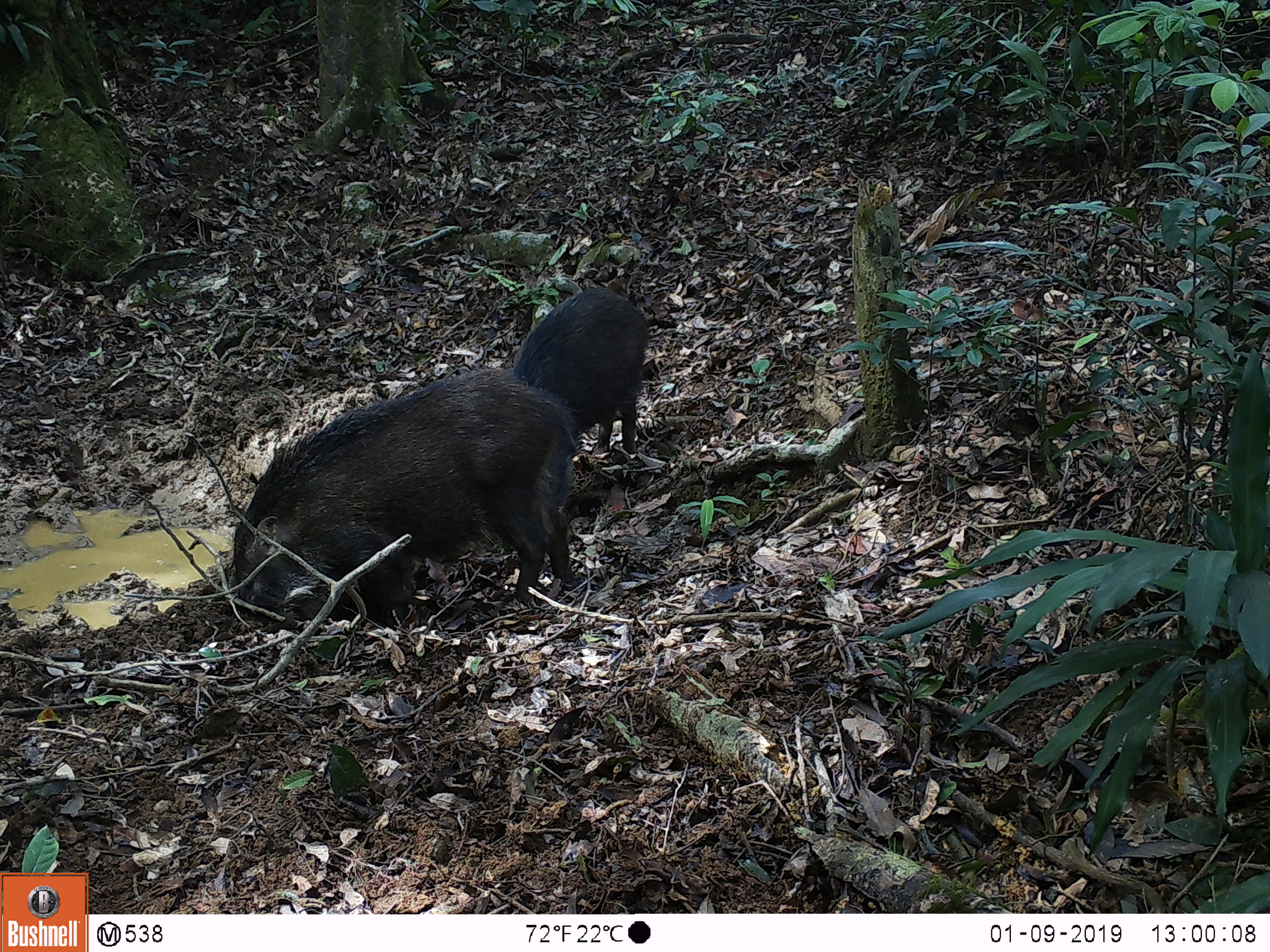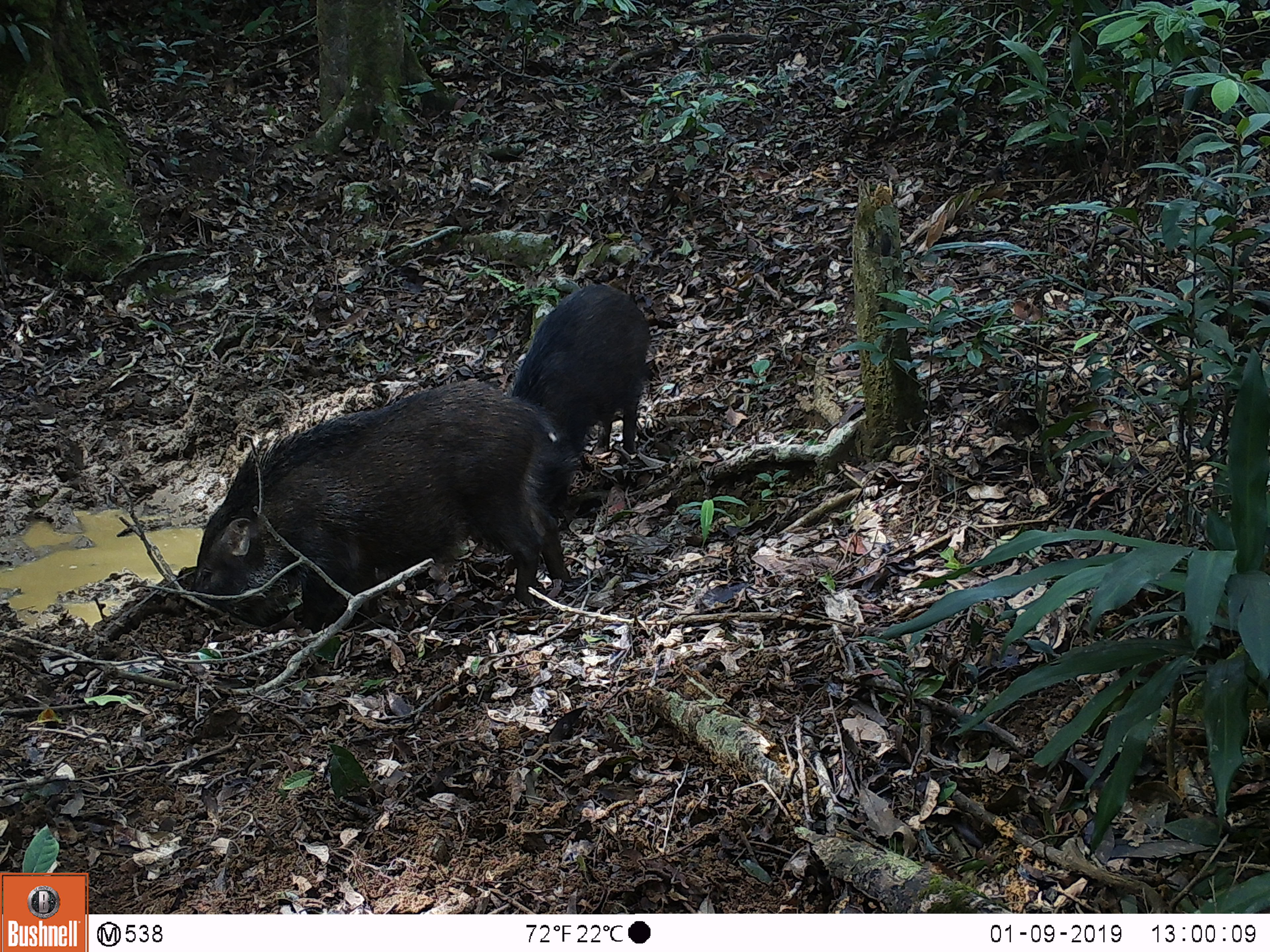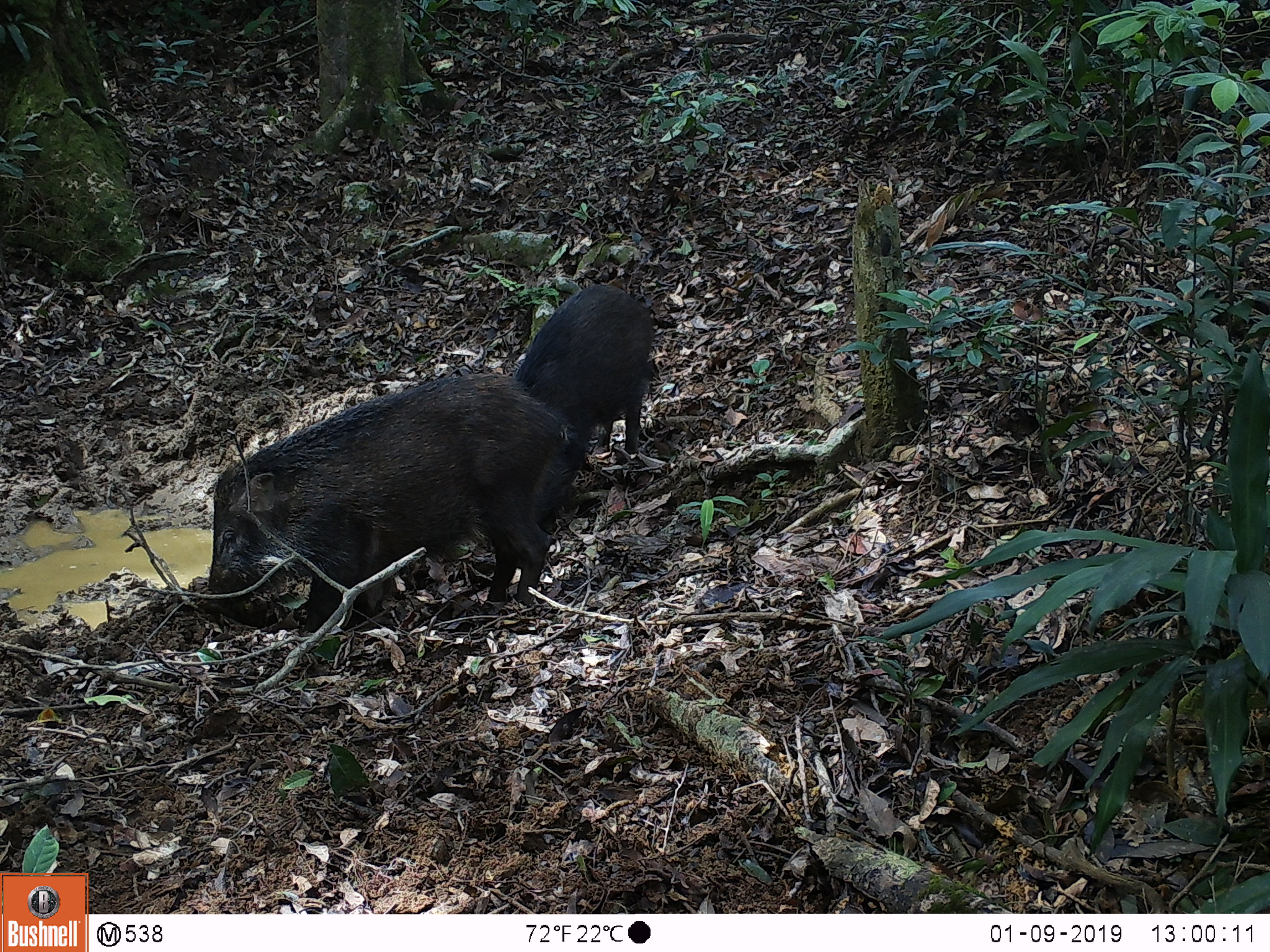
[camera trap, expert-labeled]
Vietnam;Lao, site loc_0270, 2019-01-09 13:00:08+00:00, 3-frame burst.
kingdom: Animalia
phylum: Chordata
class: Mammalia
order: Artiodactyla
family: Suidae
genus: Sus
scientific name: Sus scrofa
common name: eurasian wild pig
Eurasian wild pig (Sus scrofa). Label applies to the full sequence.